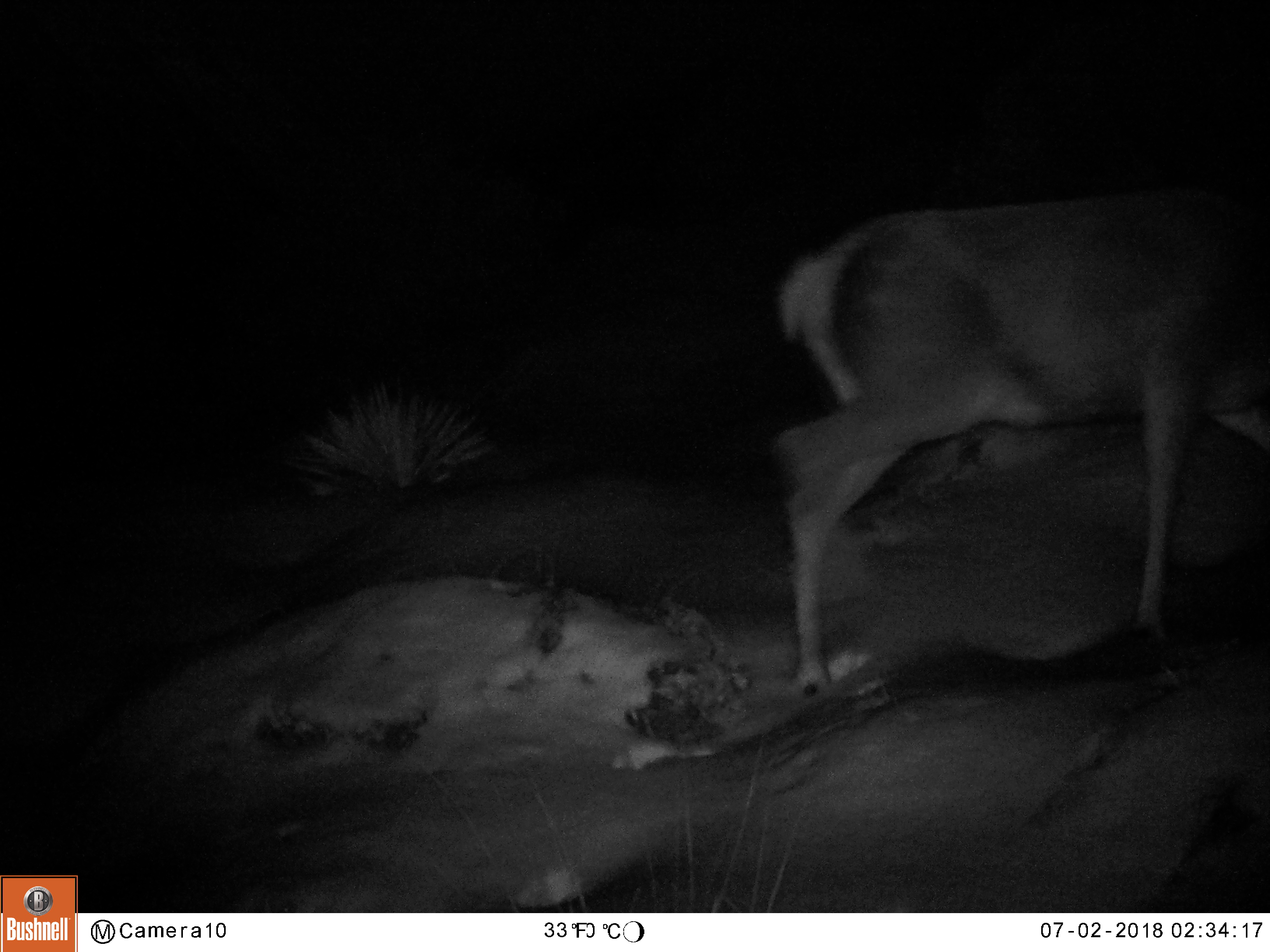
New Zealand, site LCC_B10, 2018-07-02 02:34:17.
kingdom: Animalia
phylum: Chordata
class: Mammalia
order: Artiodactyla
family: Cervidae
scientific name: Cervidae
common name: deer